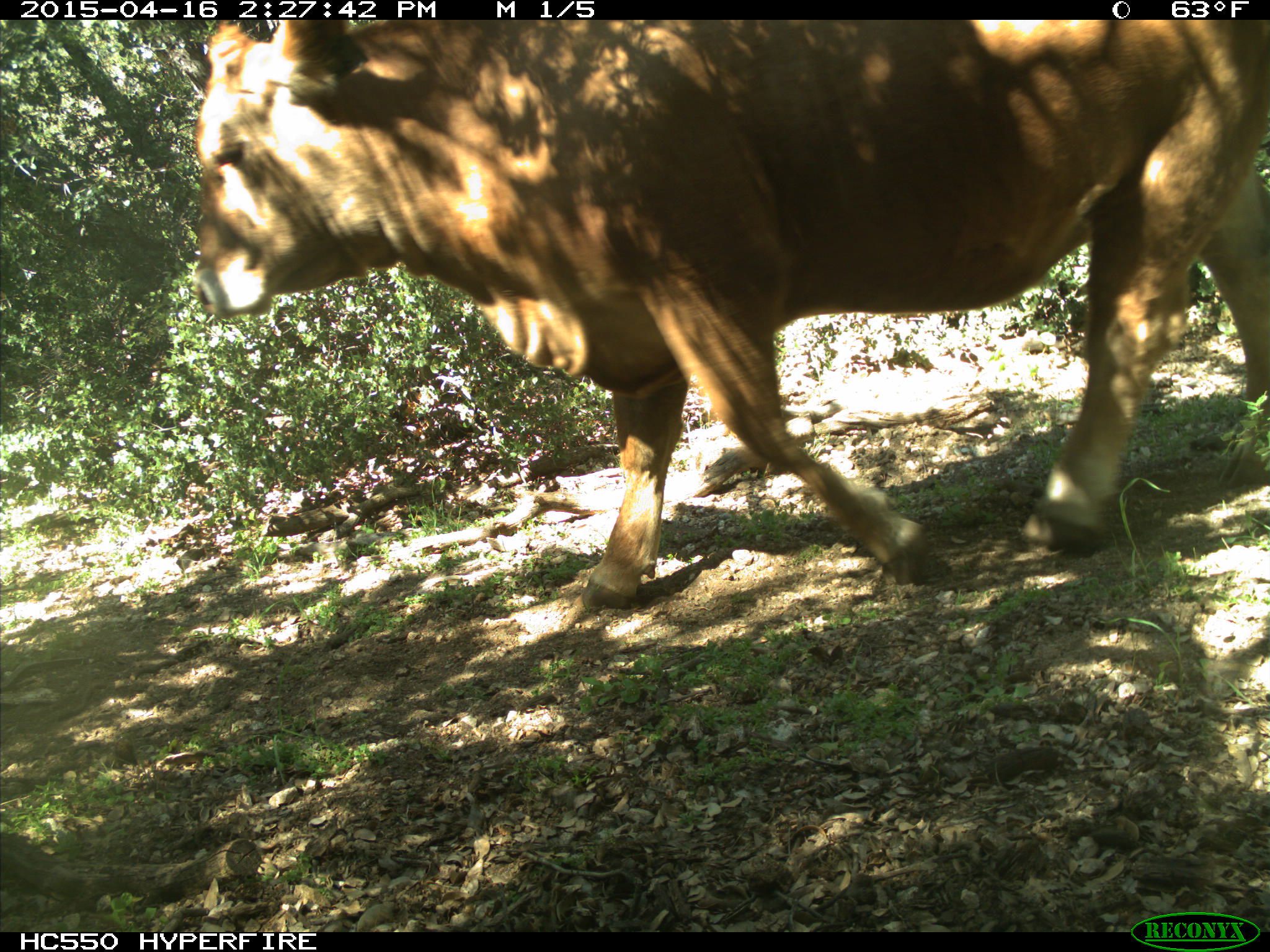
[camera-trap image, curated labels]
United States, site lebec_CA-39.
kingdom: Animalia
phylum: Chordata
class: Mammalia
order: Artiodactyla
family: Bovidae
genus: Bos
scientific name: Bos taurus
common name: domestic cow